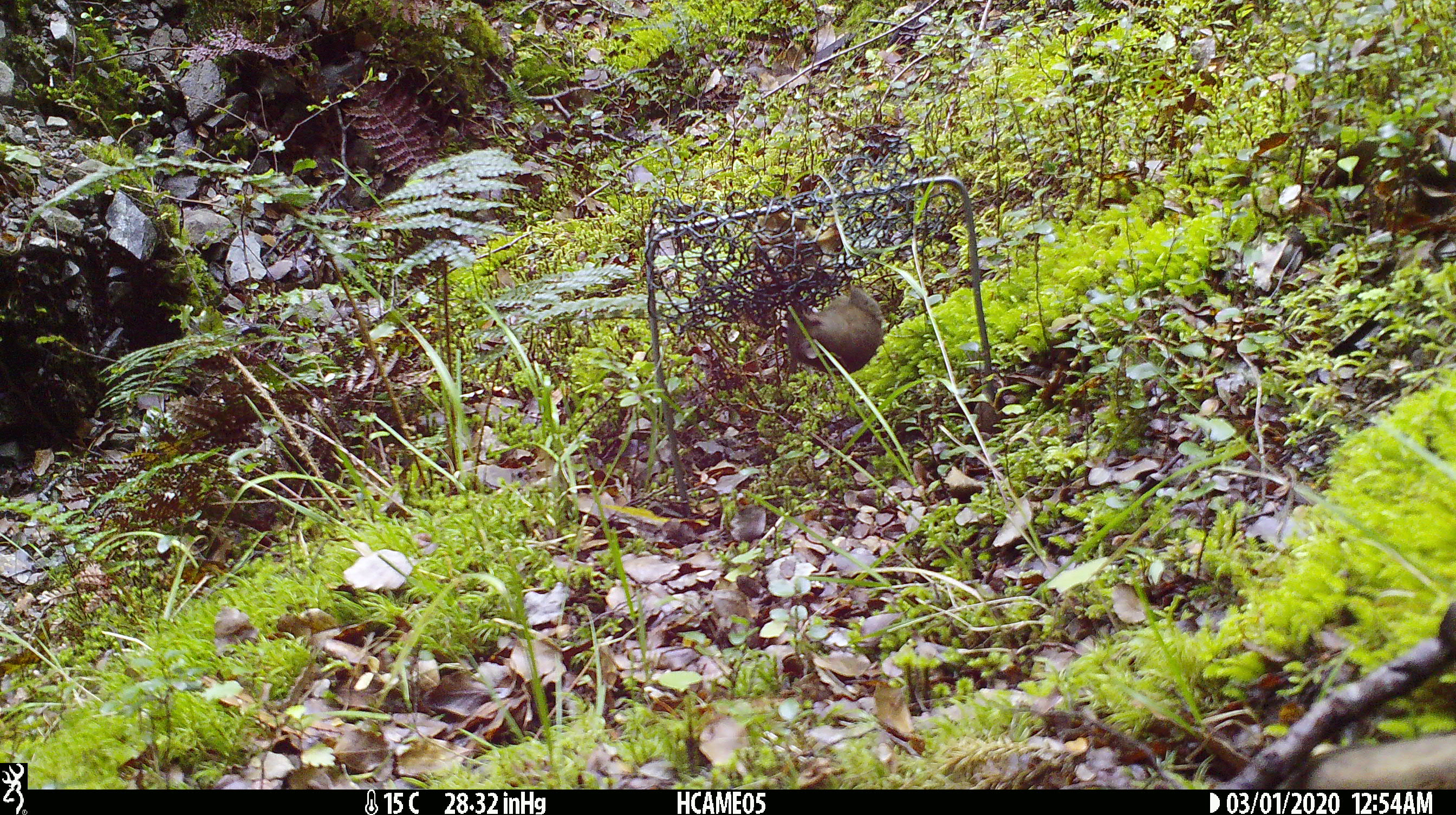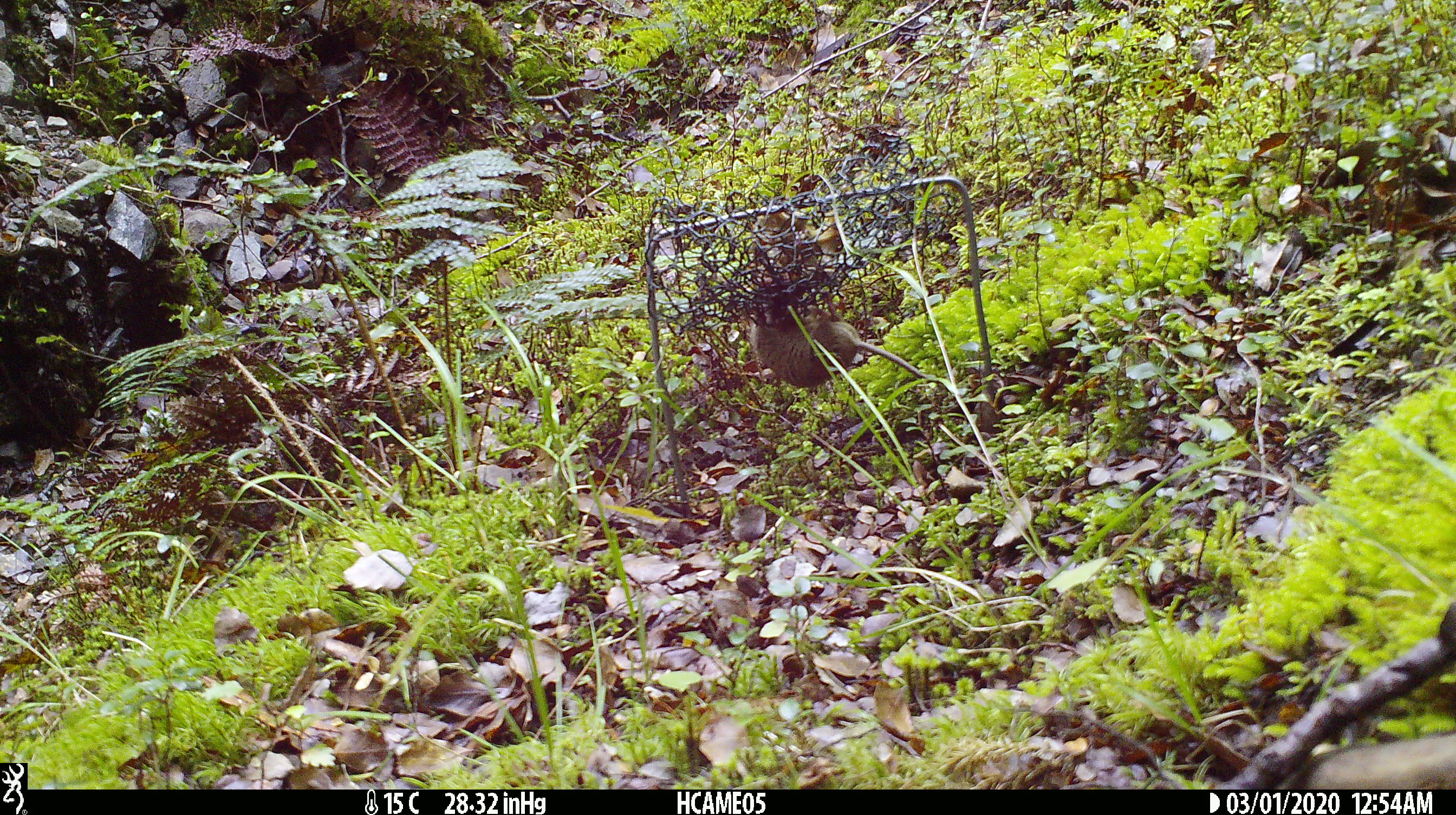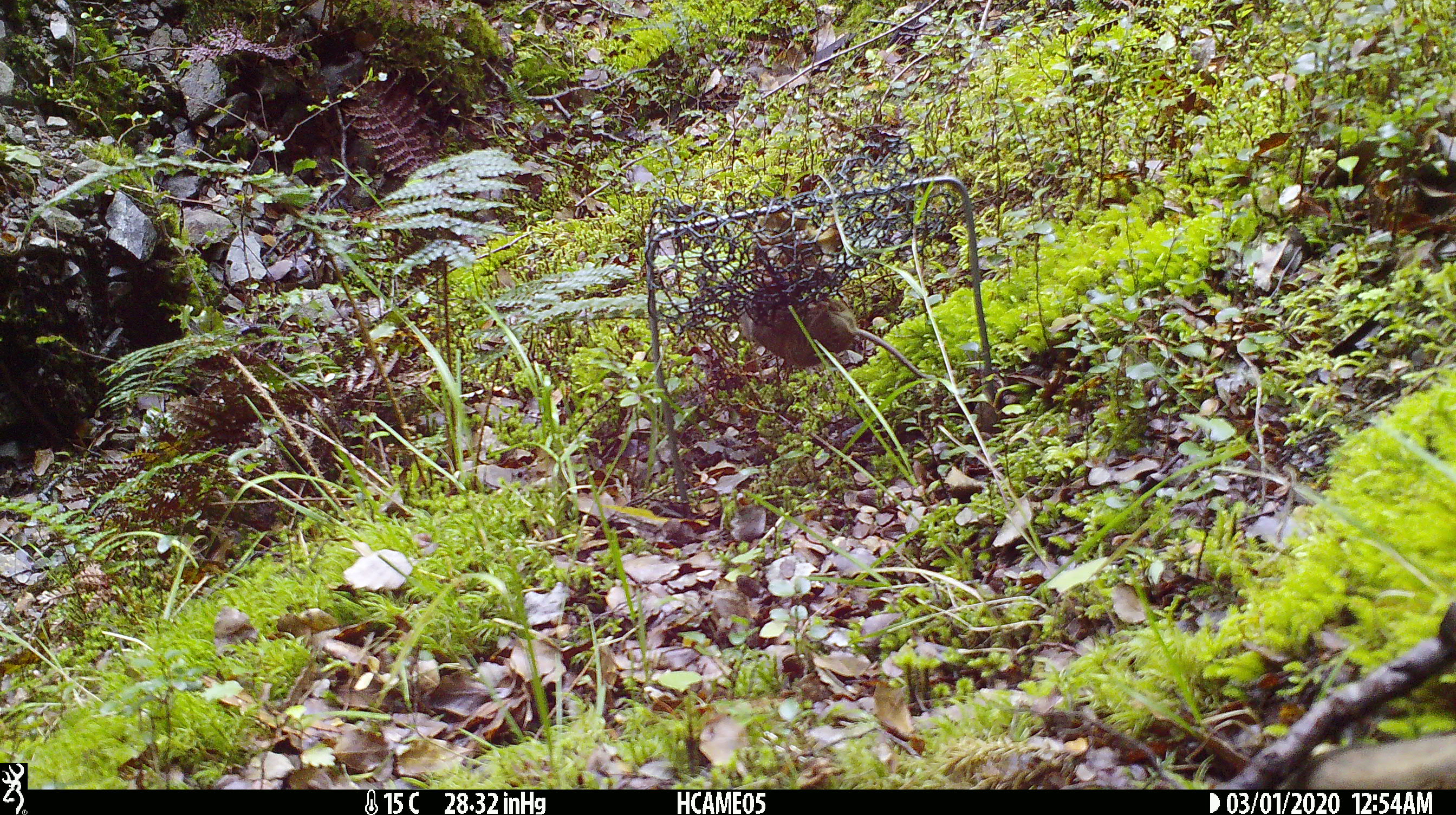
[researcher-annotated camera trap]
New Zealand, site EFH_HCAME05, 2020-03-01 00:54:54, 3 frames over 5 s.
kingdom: Animalia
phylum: Chordata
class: Mammalia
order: Rodentia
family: Muridae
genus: Mus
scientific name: Mus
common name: mouse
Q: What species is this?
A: Mouse (Mus).